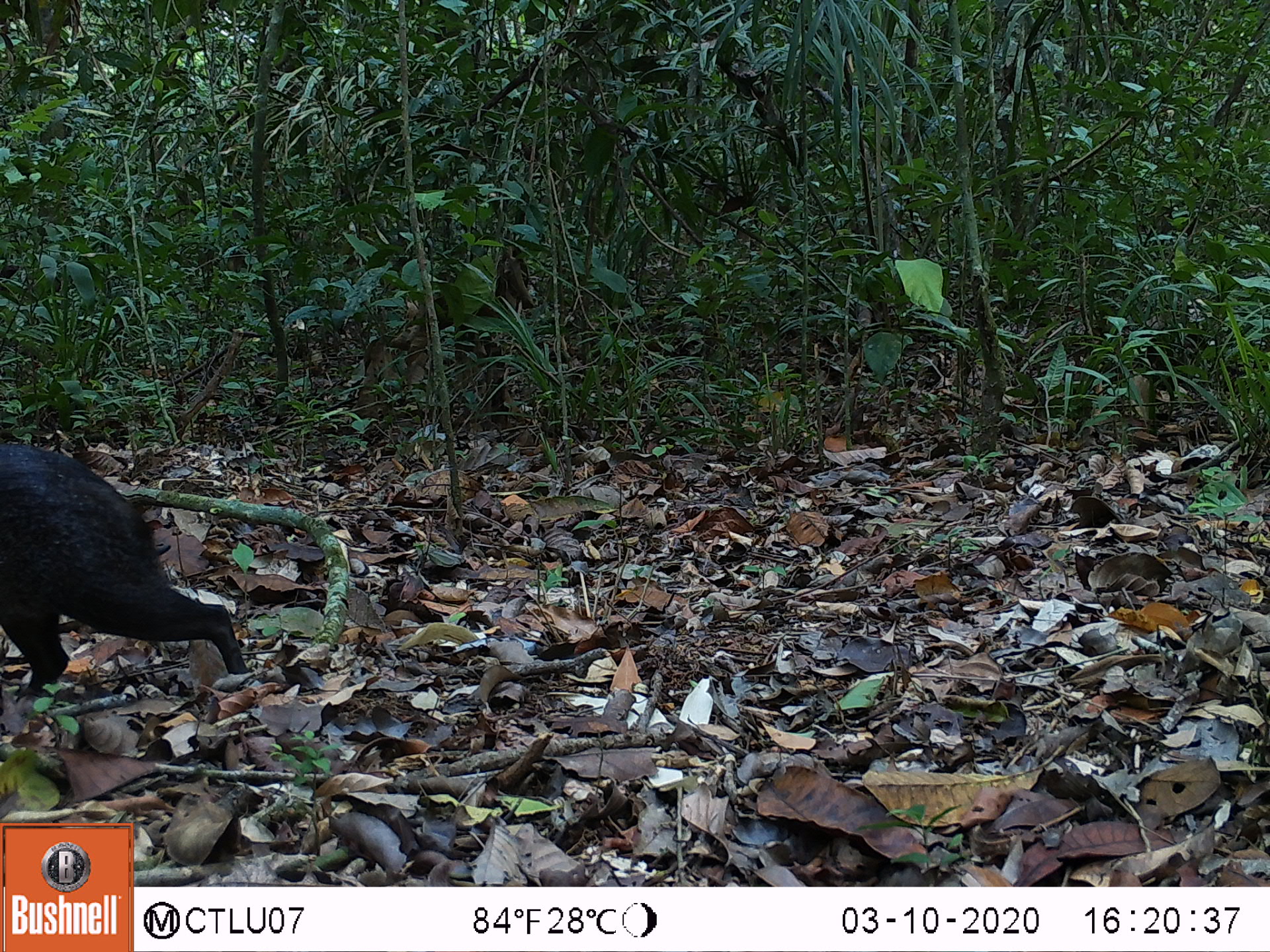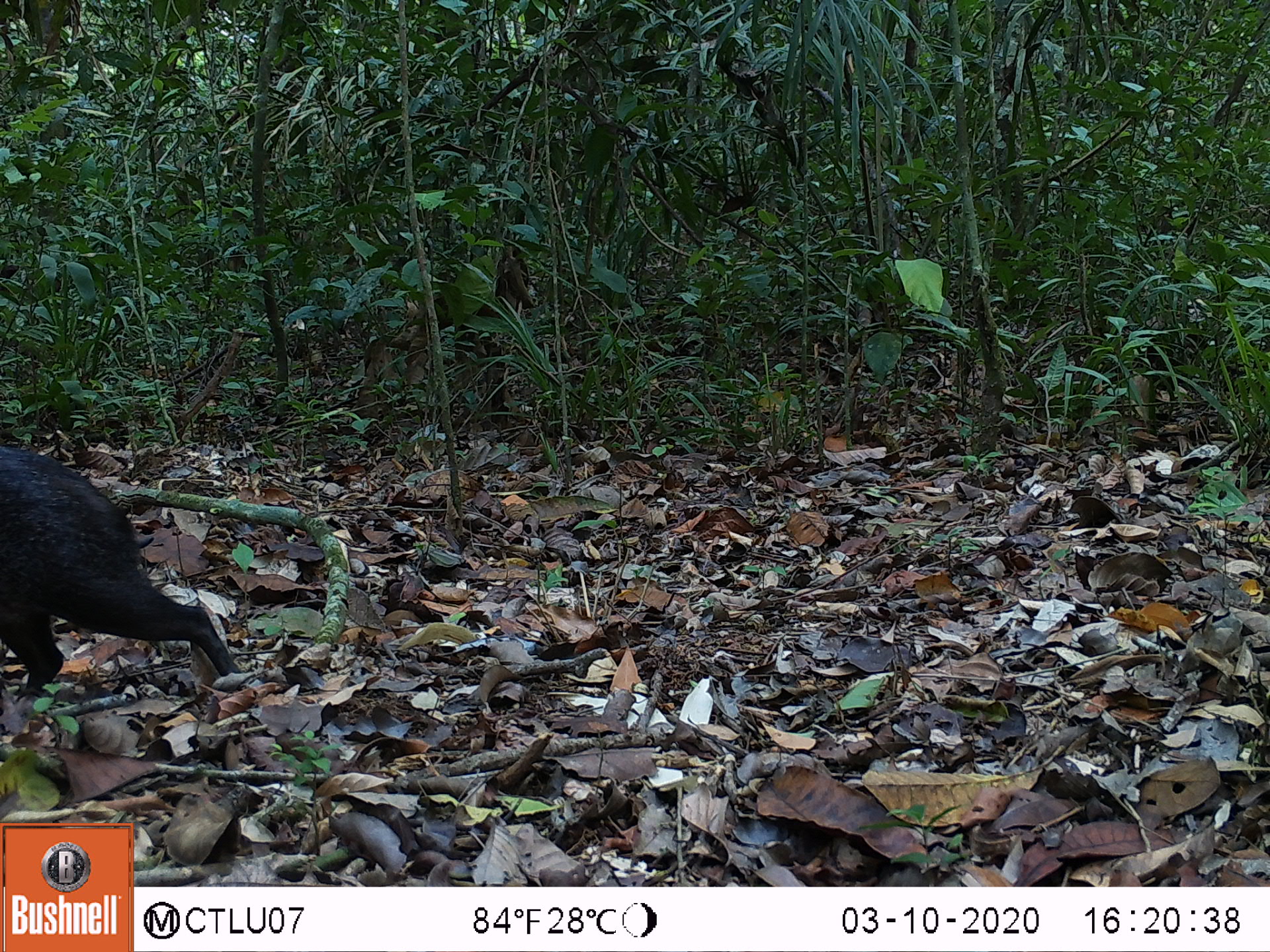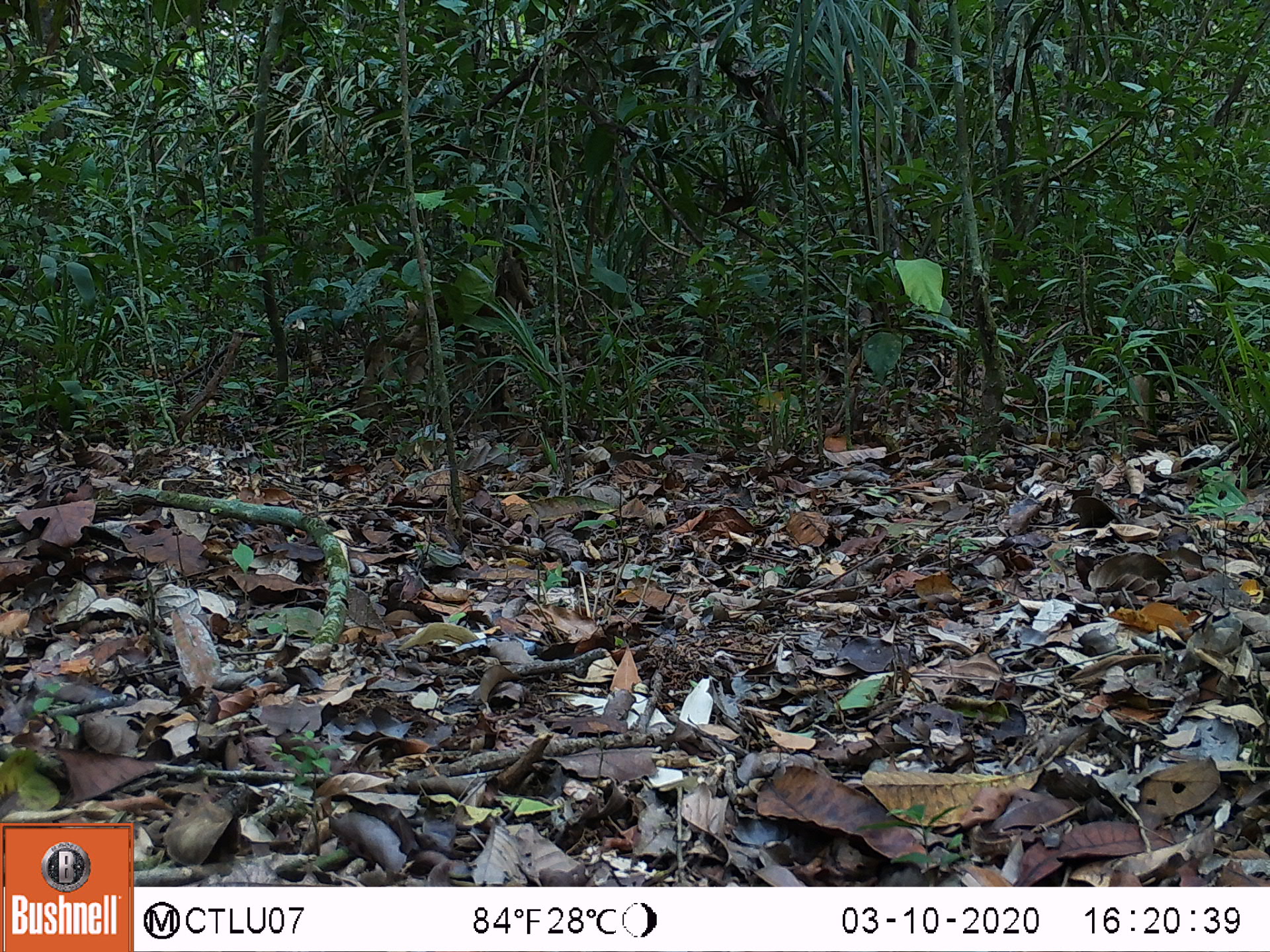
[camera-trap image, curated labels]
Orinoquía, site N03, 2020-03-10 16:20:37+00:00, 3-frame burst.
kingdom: Animalia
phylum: Chordata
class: Mammalia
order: Rodentia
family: Dasyproctidae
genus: Dasyprocta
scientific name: Dasyprocta fuliginosa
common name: black agouti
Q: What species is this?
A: Black agouti (Dasyprocta fuliginosa).